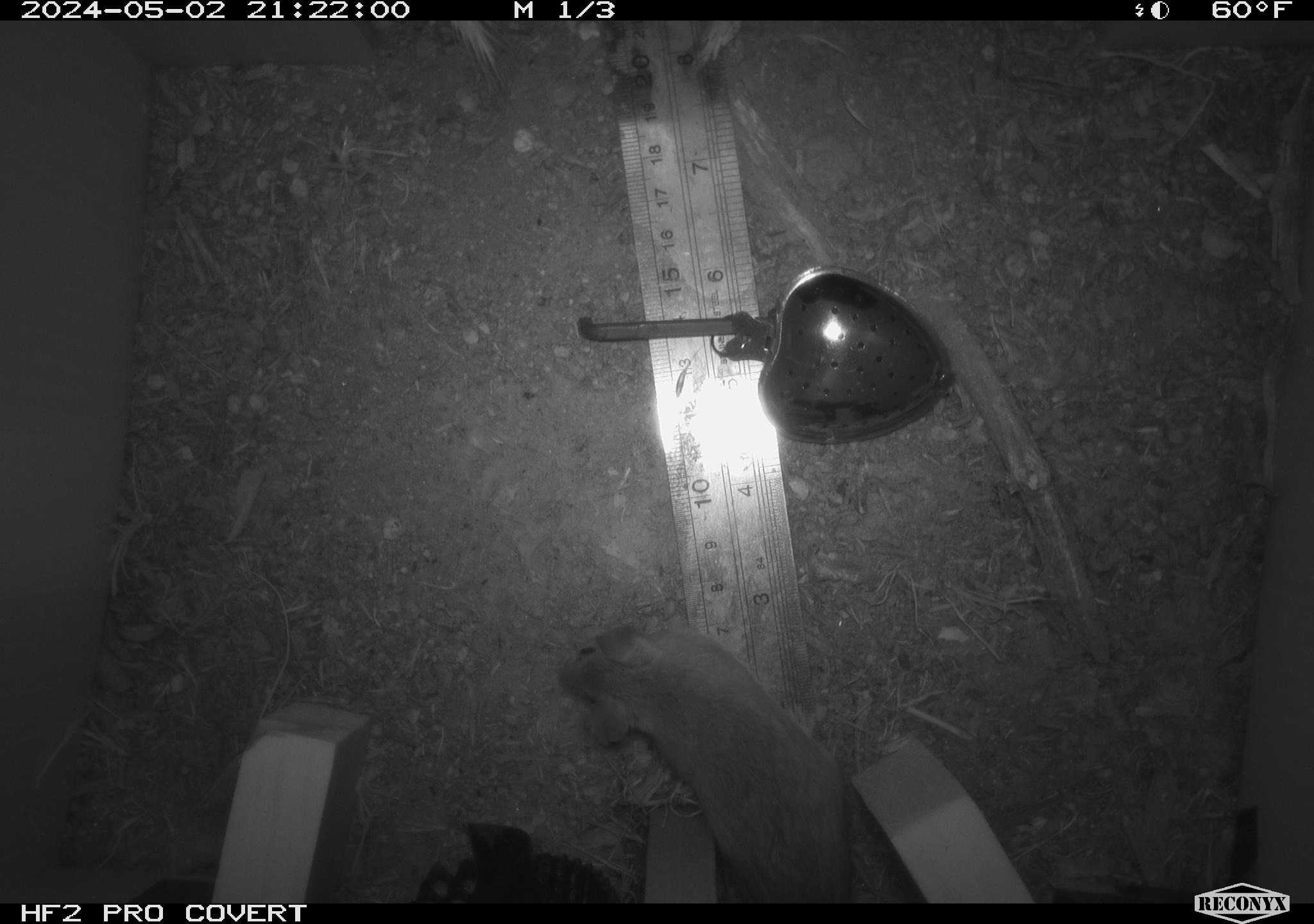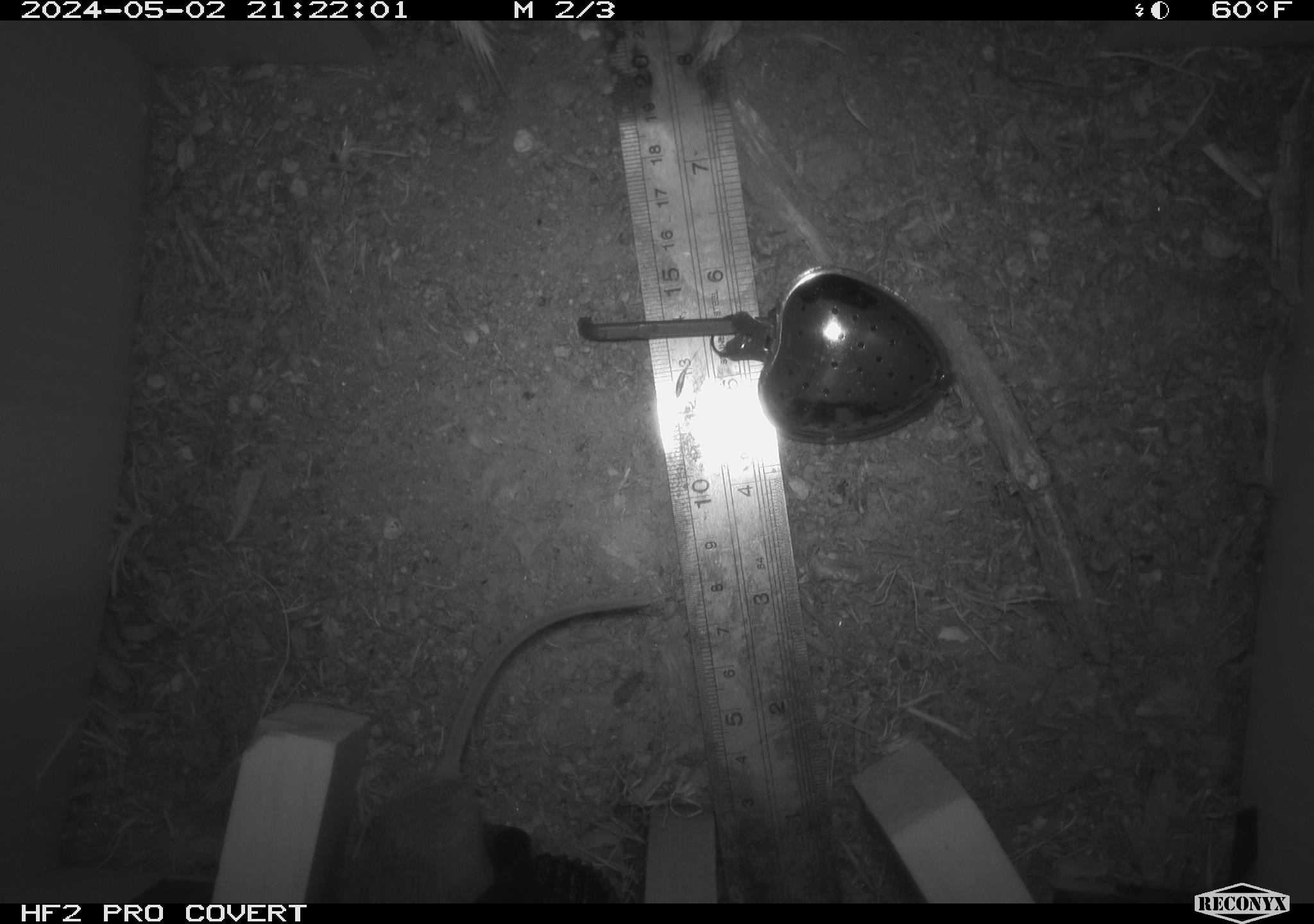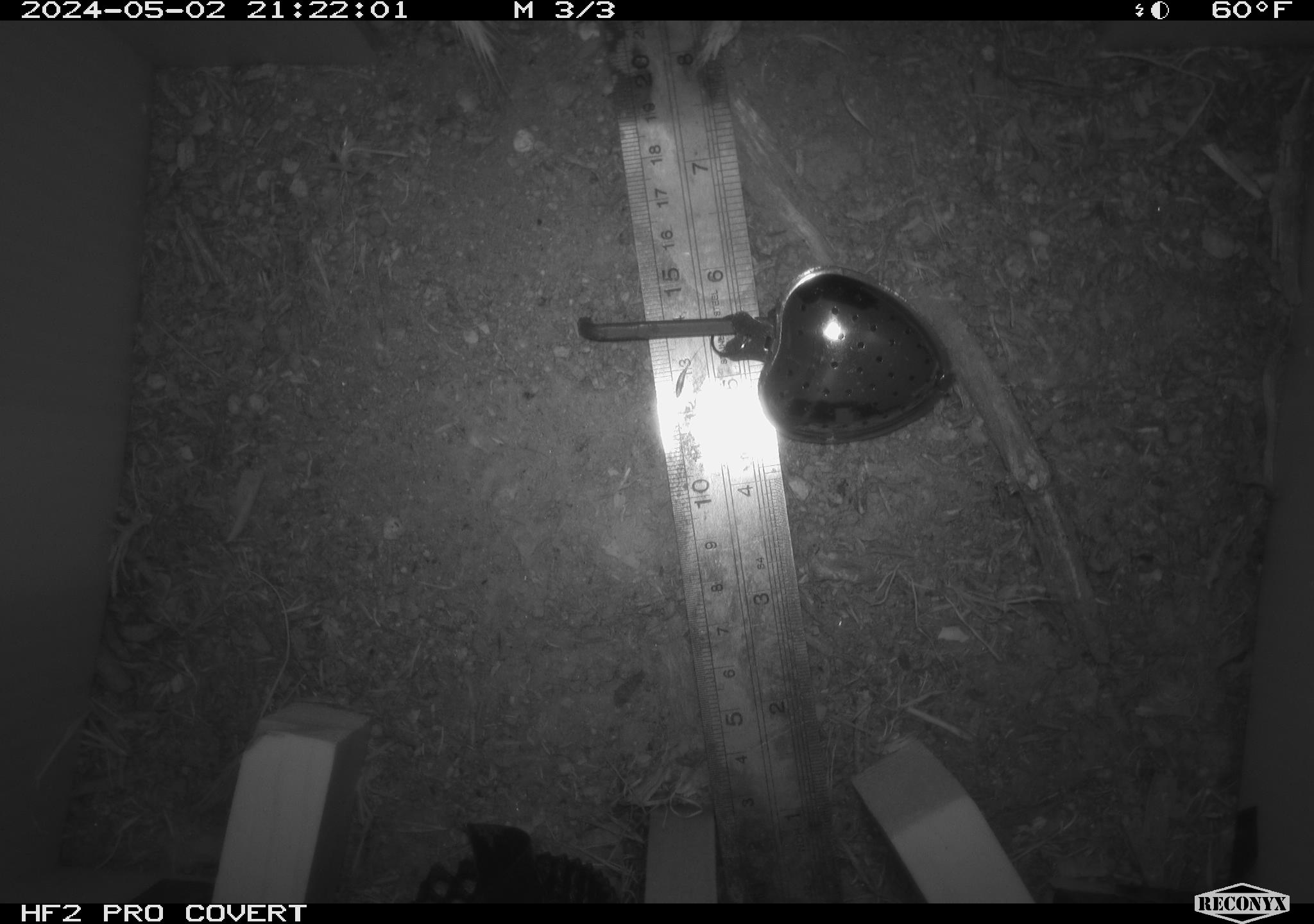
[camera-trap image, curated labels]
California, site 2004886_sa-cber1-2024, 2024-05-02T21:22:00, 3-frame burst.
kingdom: Animalia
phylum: Chordata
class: Mammalia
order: Rodentia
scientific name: Rodentia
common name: mouse species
Mouse species (Rodentia).